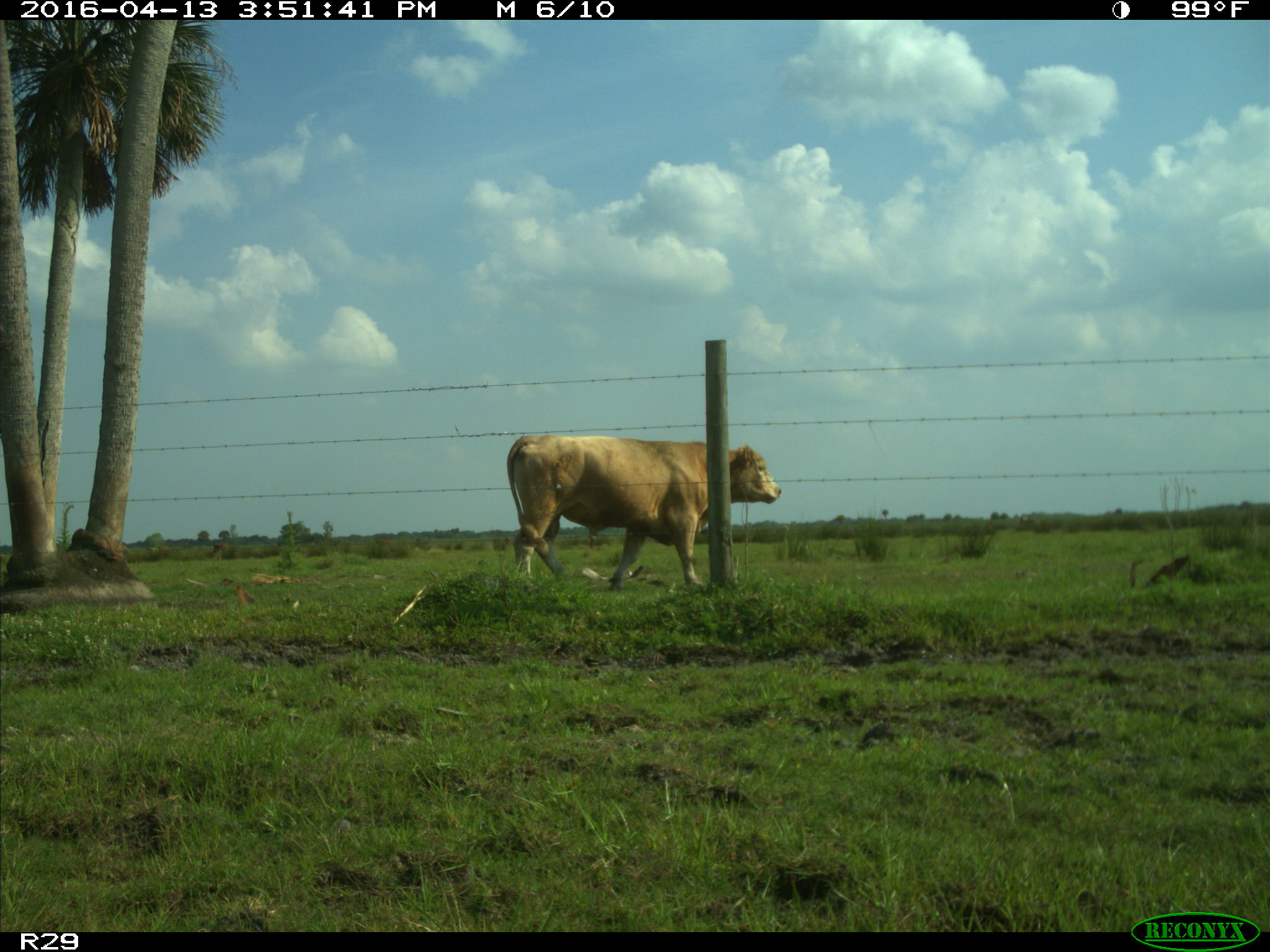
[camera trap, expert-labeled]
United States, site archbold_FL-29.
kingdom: Animalia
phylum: Chordata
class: Mammalia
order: Artiodactyla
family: Bovidae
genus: Bos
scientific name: Bos taurus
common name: domestic cow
Bos taurus (domestic cow).